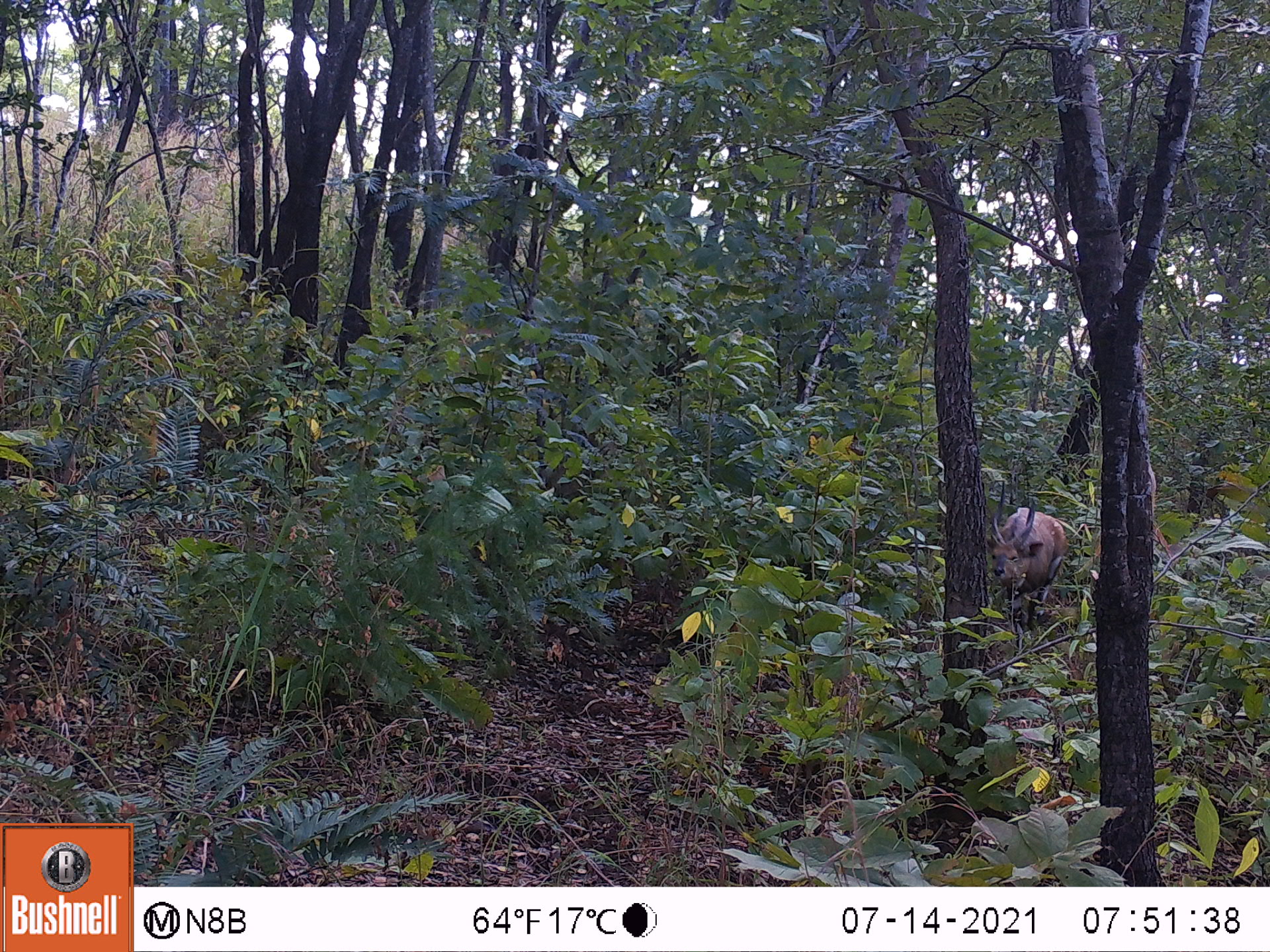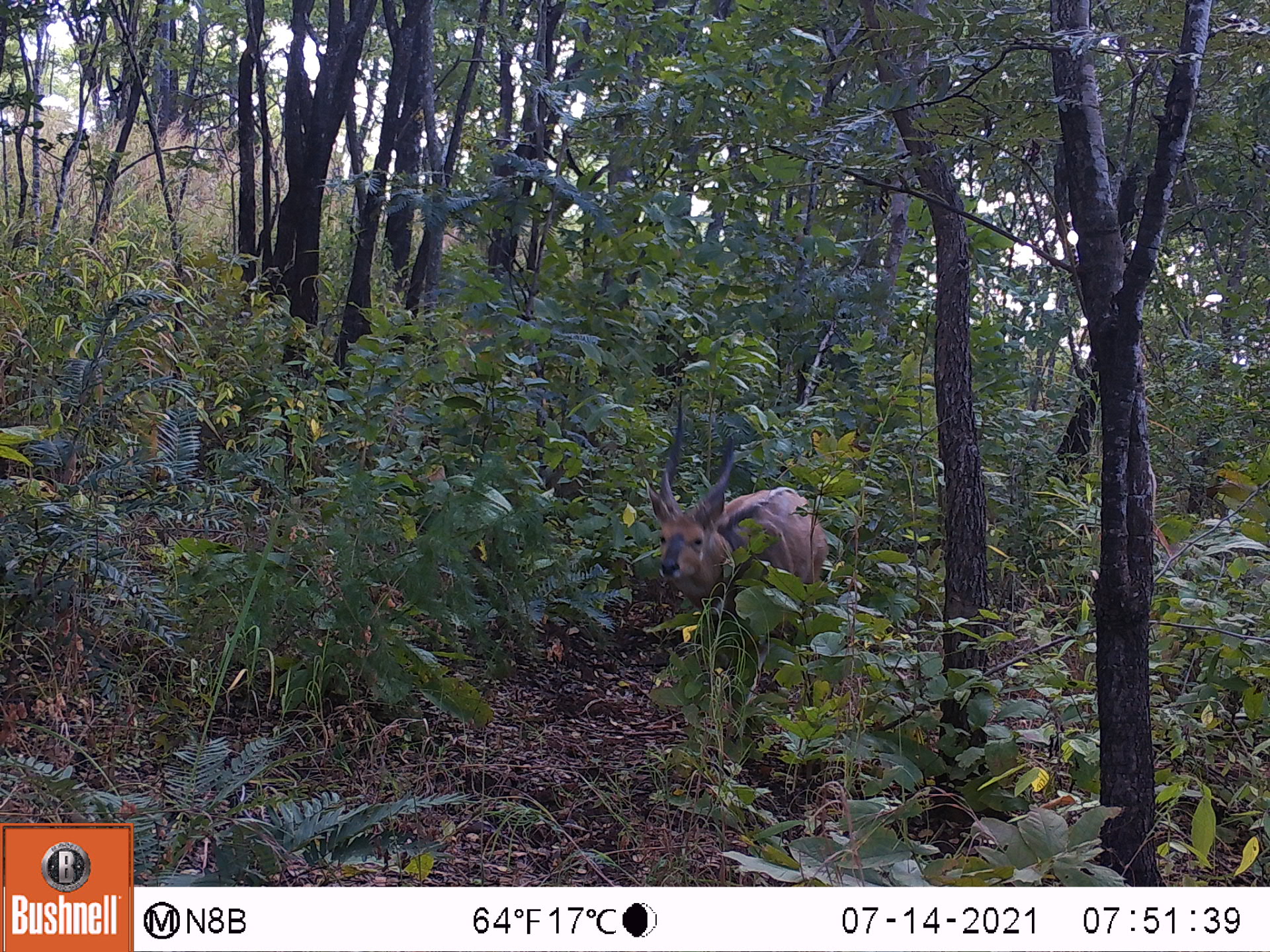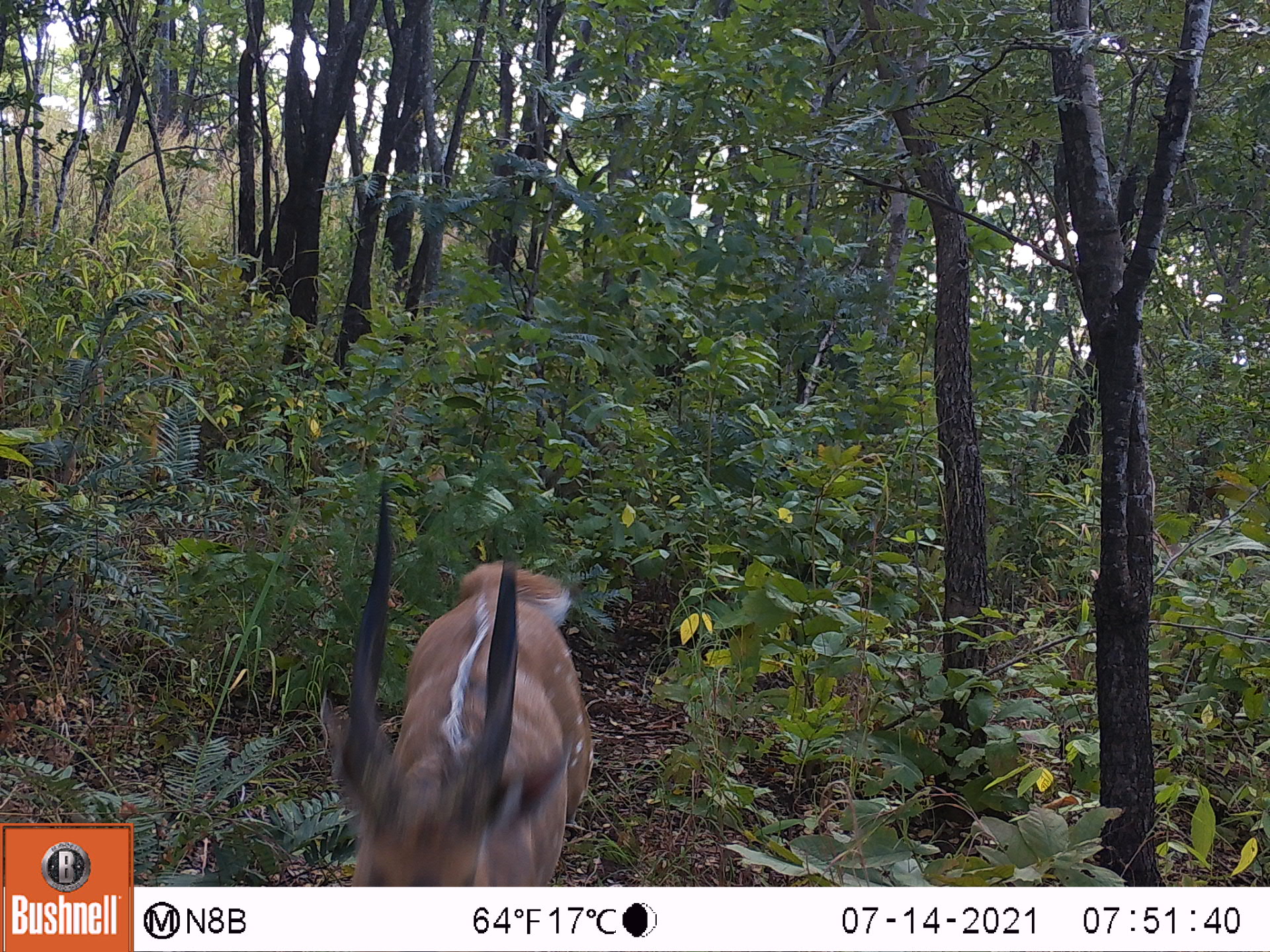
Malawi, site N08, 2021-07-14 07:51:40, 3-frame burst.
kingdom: Animalia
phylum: Chordata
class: Mammalia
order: Artiodactyla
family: Bovidae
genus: Tragelaphus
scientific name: Tragelaphus sylvaticus sylvaticus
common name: cape bushbuck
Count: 1.